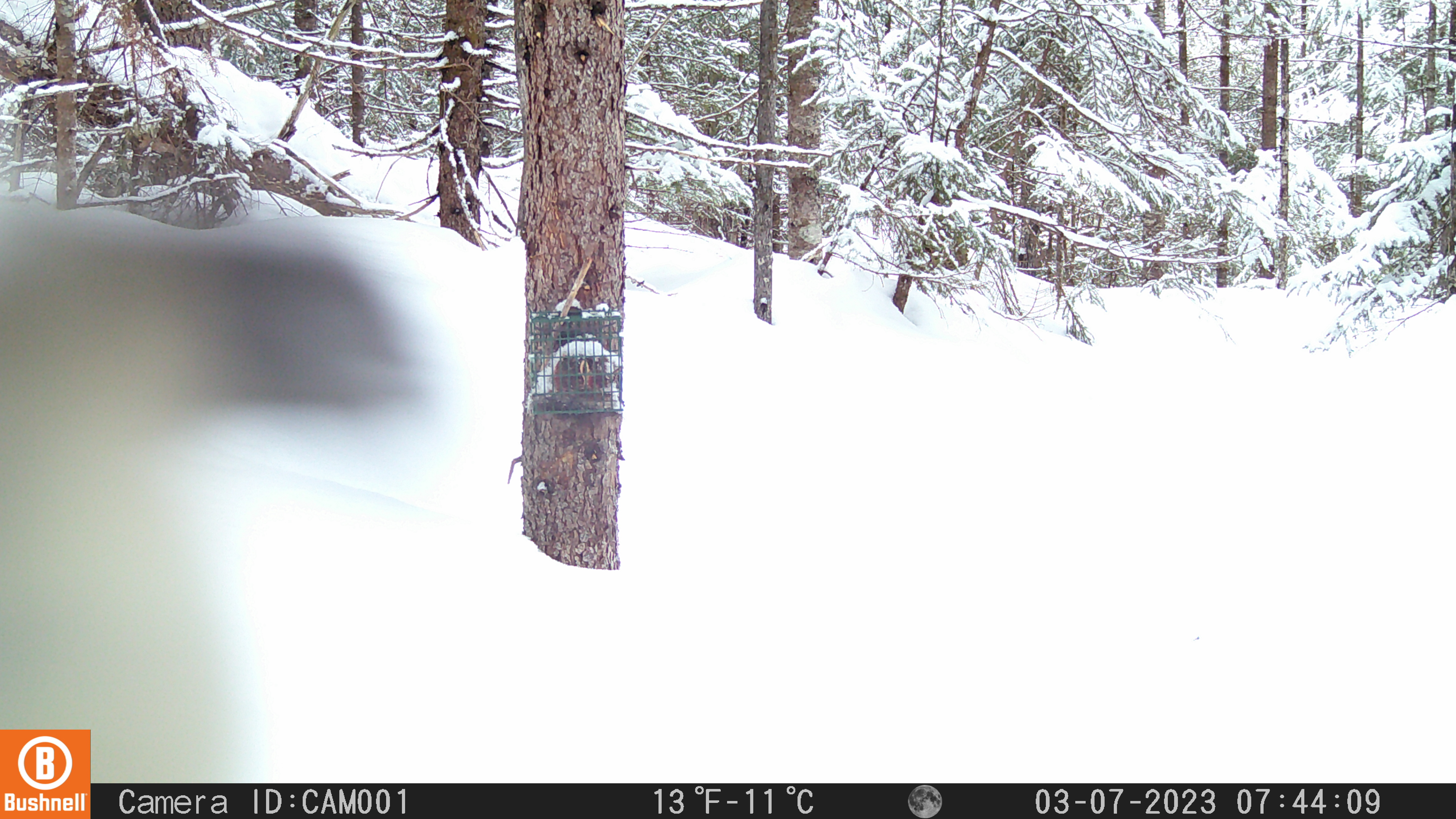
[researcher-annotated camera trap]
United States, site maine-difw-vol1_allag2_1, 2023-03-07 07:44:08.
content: unidentified animal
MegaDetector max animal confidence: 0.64